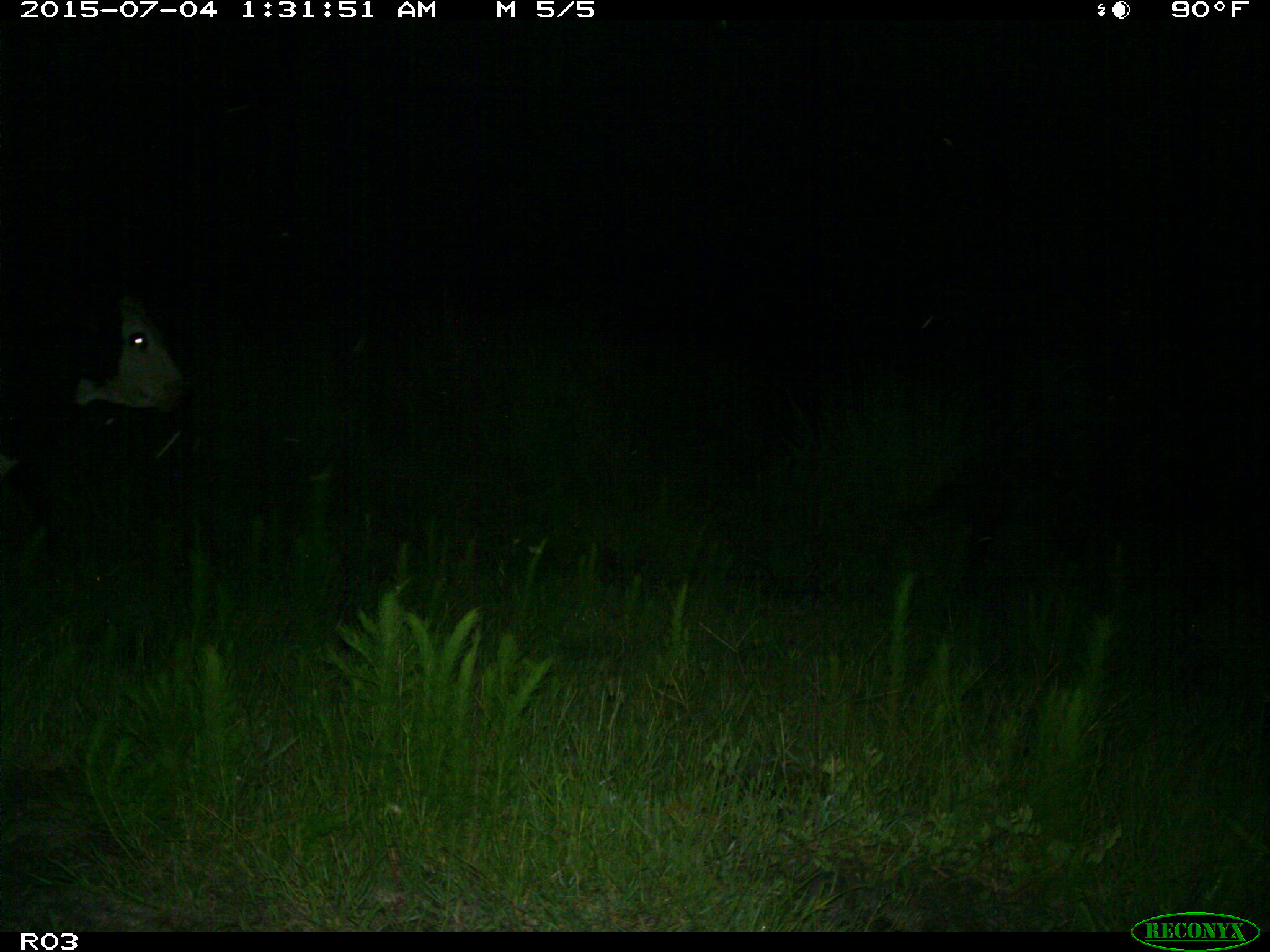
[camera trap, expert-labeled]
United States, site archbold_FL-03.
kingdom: Animalia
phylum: Chordata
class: Mammalia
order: Artiodactyla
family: Bovidae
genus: Bos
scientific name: Bos taurus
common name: domestic cow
Bos taurus (domestic cow).